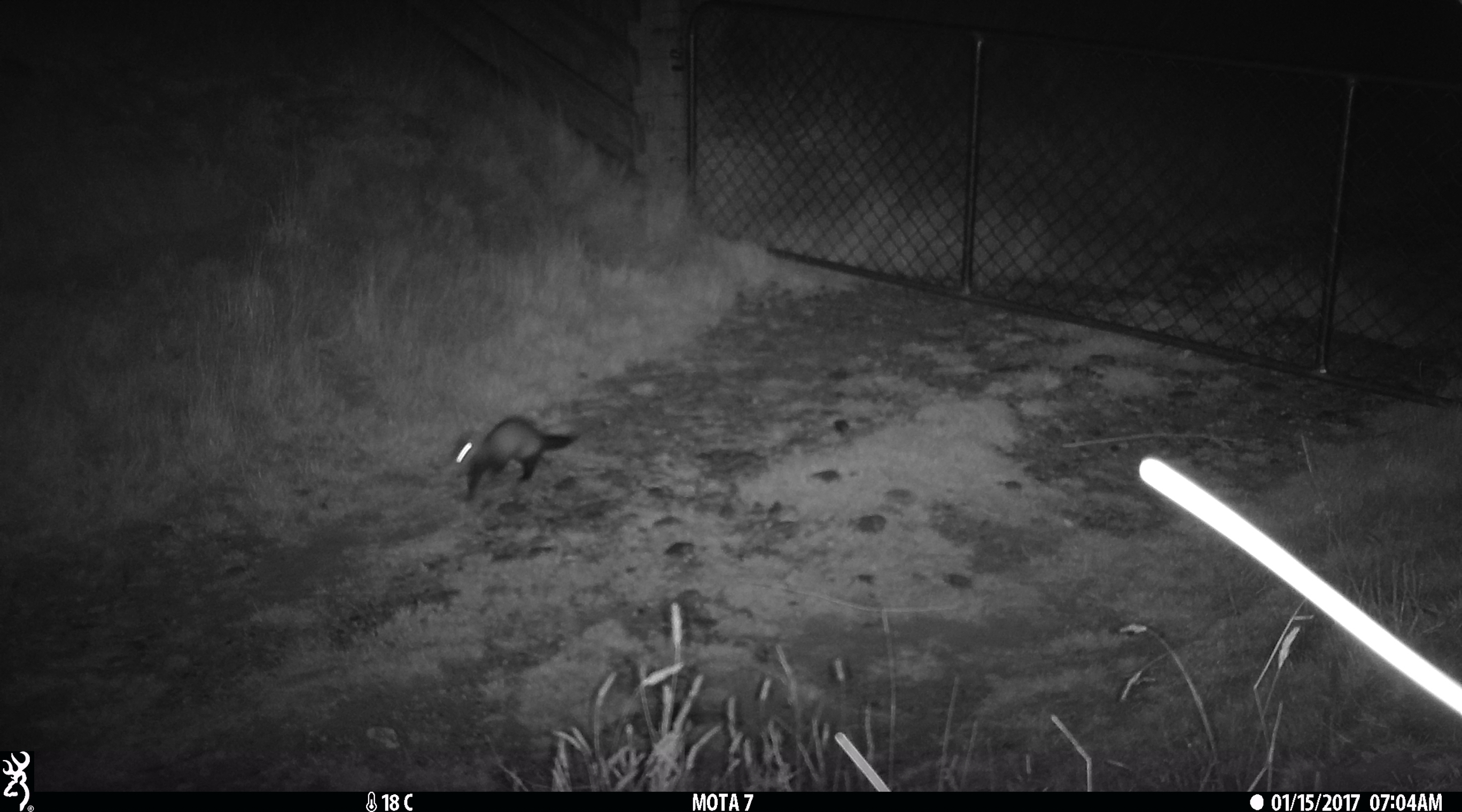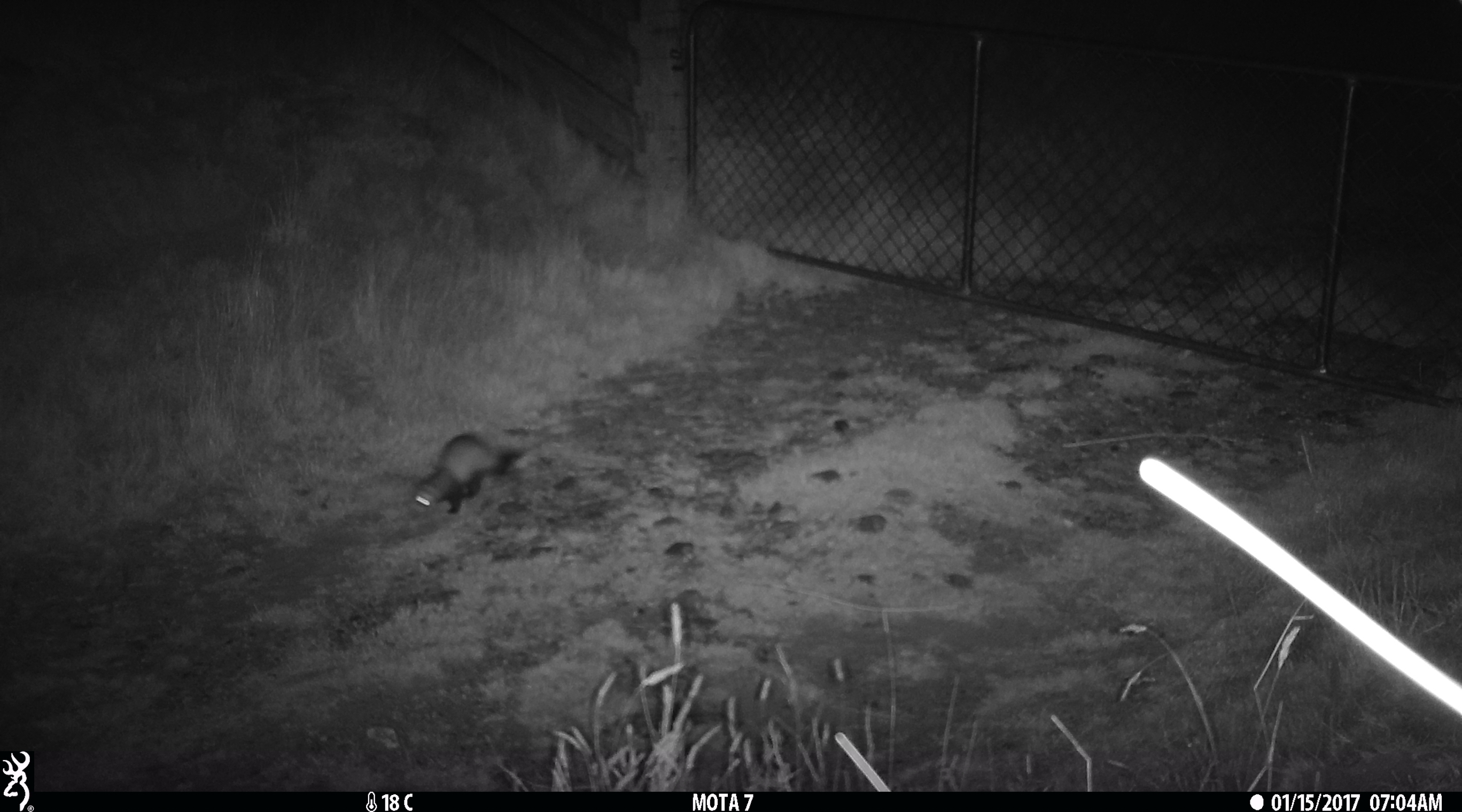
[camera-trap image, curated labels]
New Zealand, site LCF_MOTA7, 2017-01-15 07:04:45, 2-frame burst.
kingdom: Animalia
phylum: Chordata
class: Mammalia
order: Carnivora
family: Mustelidae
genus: Mustela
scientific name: Mustela furo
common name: ferret